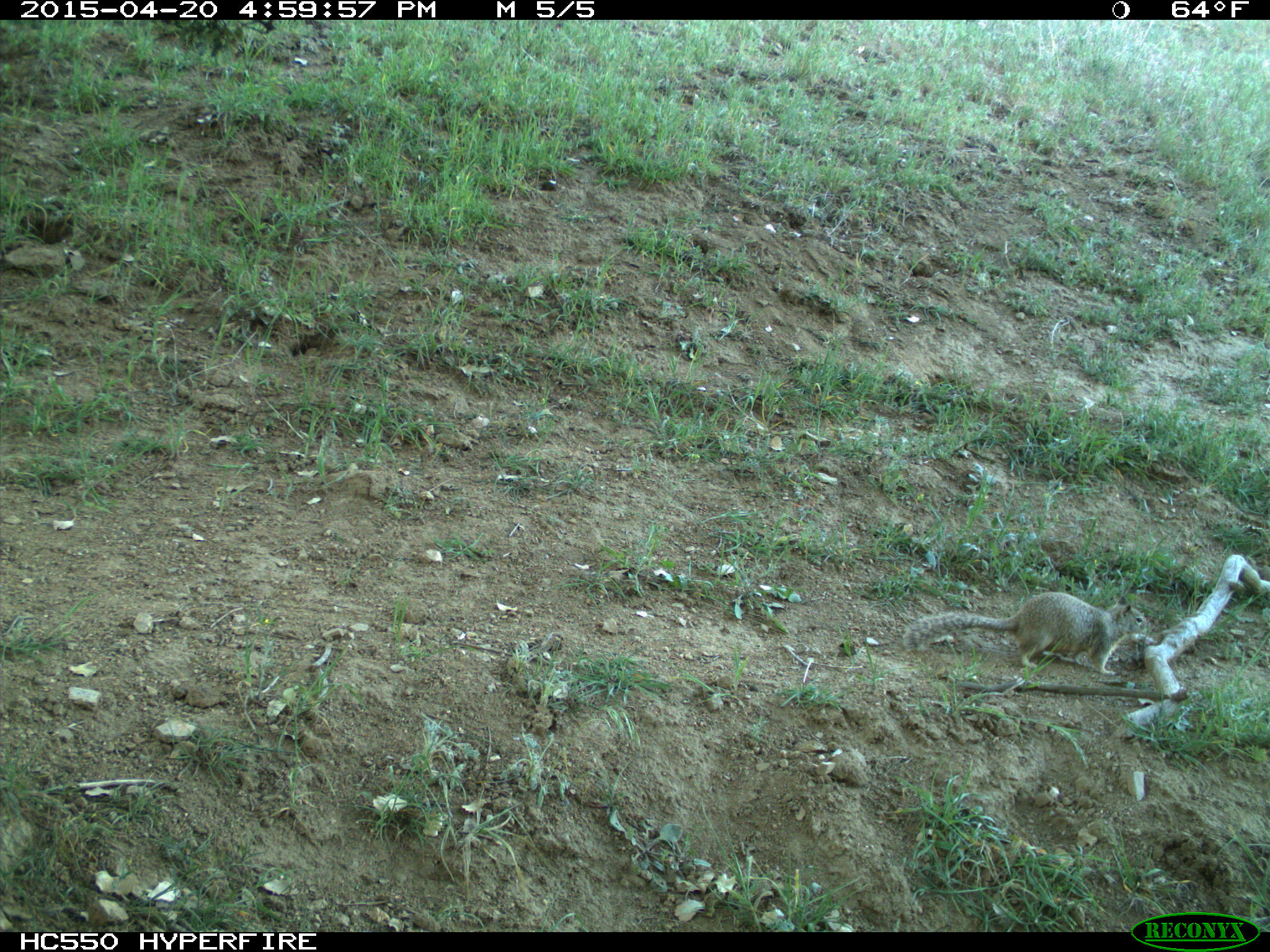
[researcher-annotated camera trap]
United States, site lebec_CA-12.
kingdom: Animalia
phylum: Chordata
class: Mammalia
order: Rodentia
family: Sciuridae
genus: Otospermophilus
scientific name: Otospermophilus beecheyi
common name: california ground squirrel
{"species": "Otospermophilus beecheyi (california ground squirrel)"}